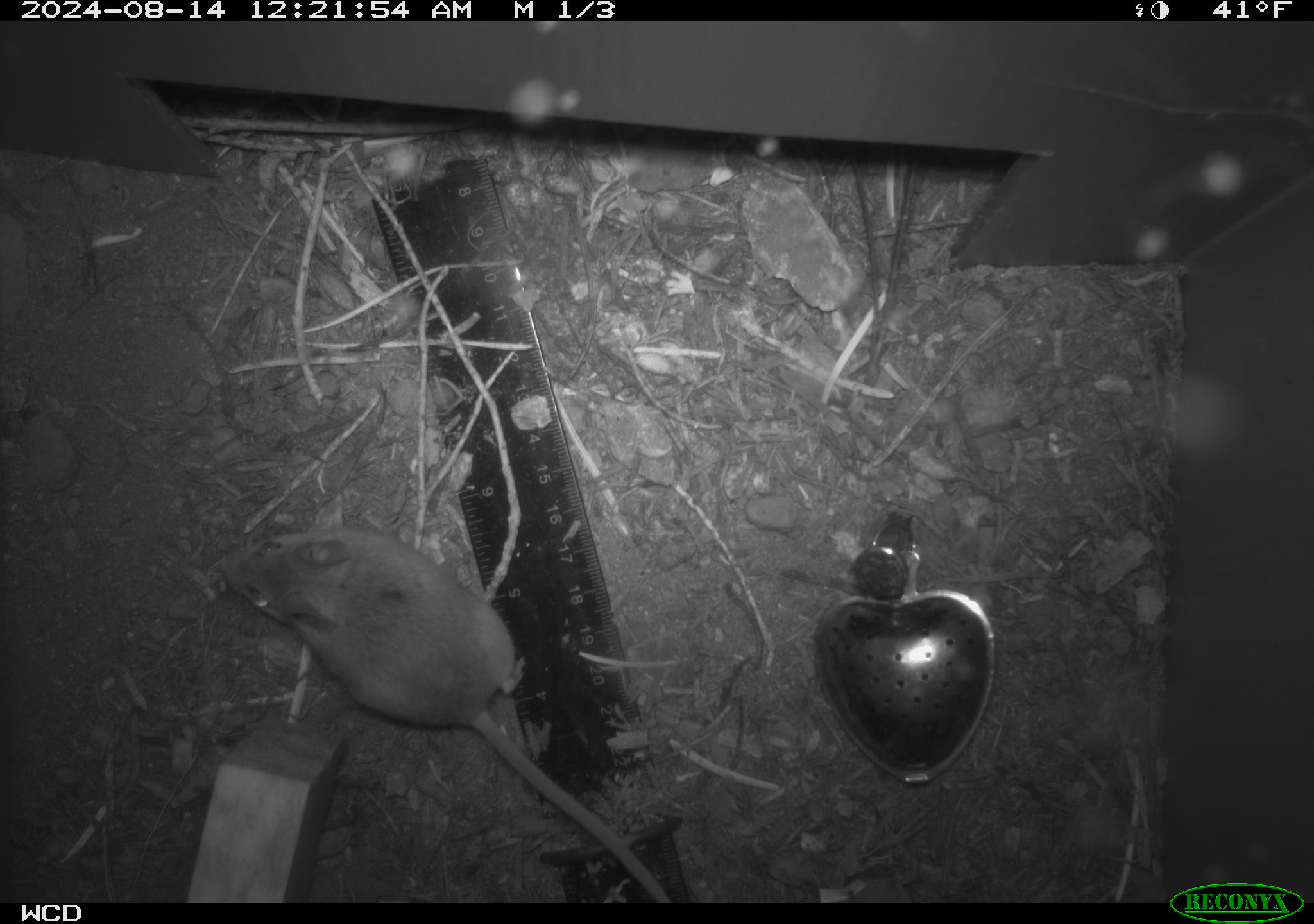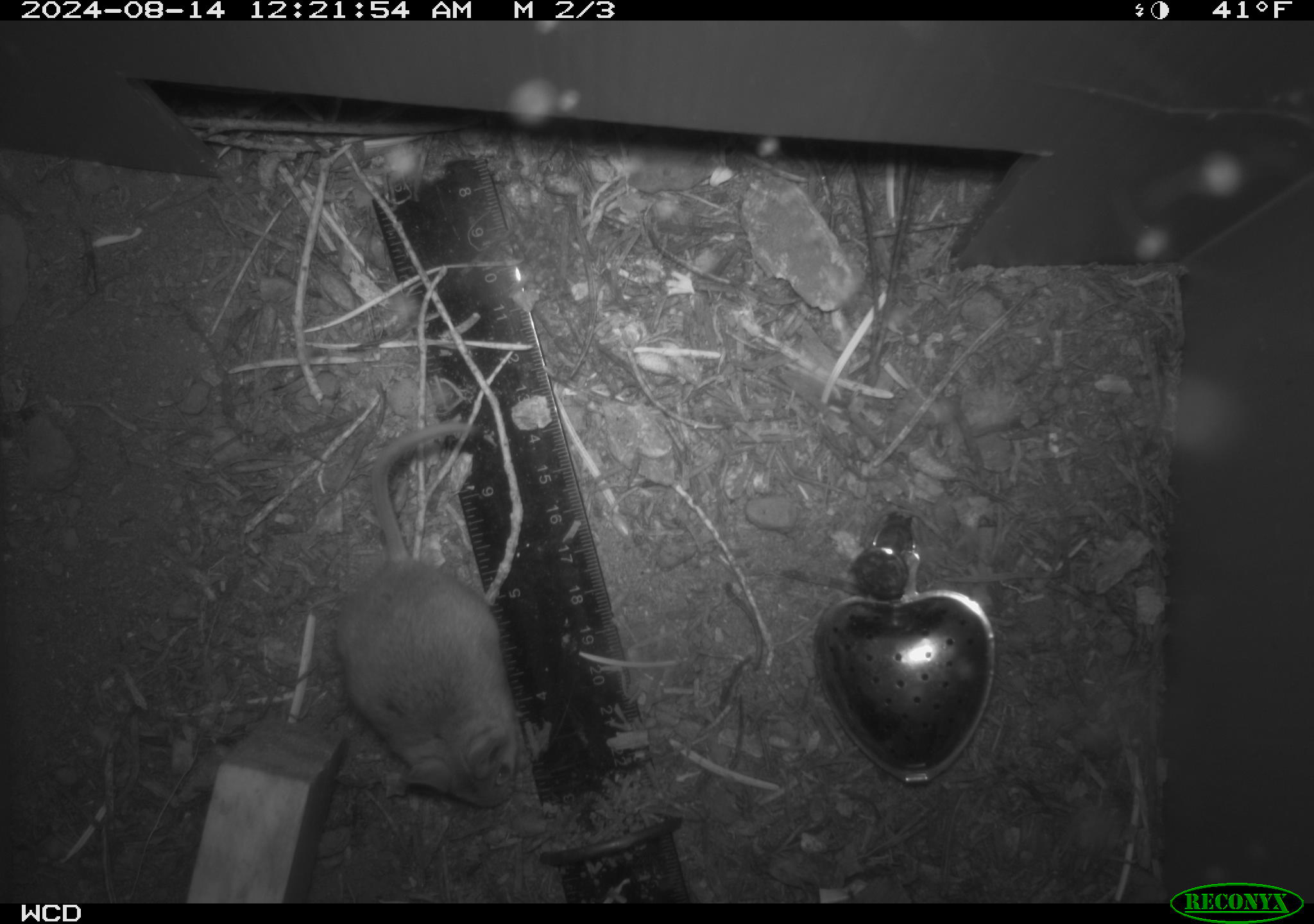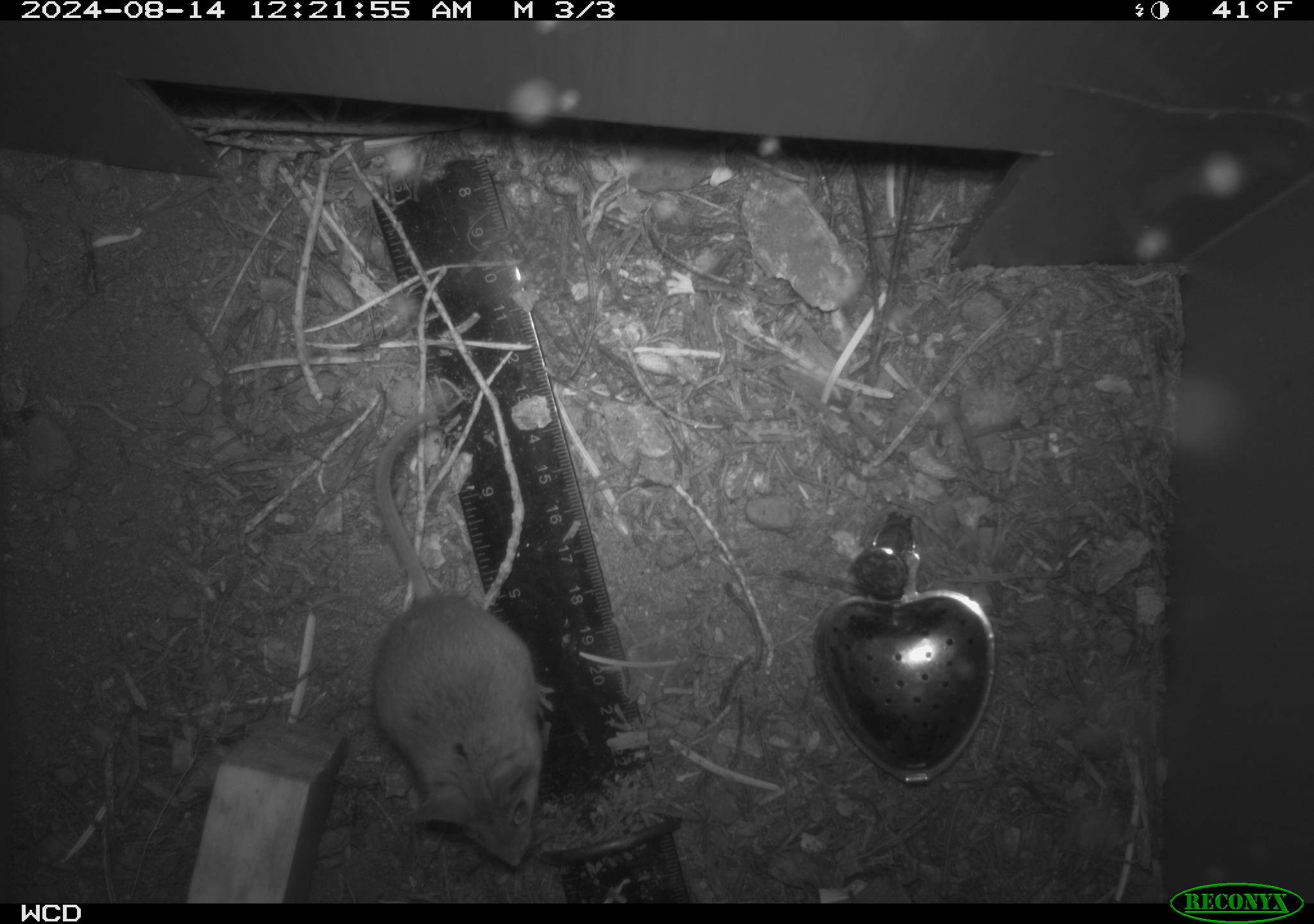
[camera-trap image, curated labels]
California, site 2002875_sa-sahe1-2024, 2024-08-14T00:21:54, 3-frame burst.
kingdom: Animalia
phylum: Chordata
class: Mammalia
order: Rodentia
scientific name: Rodentia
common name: mouse species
Mouse species (Rodentia).